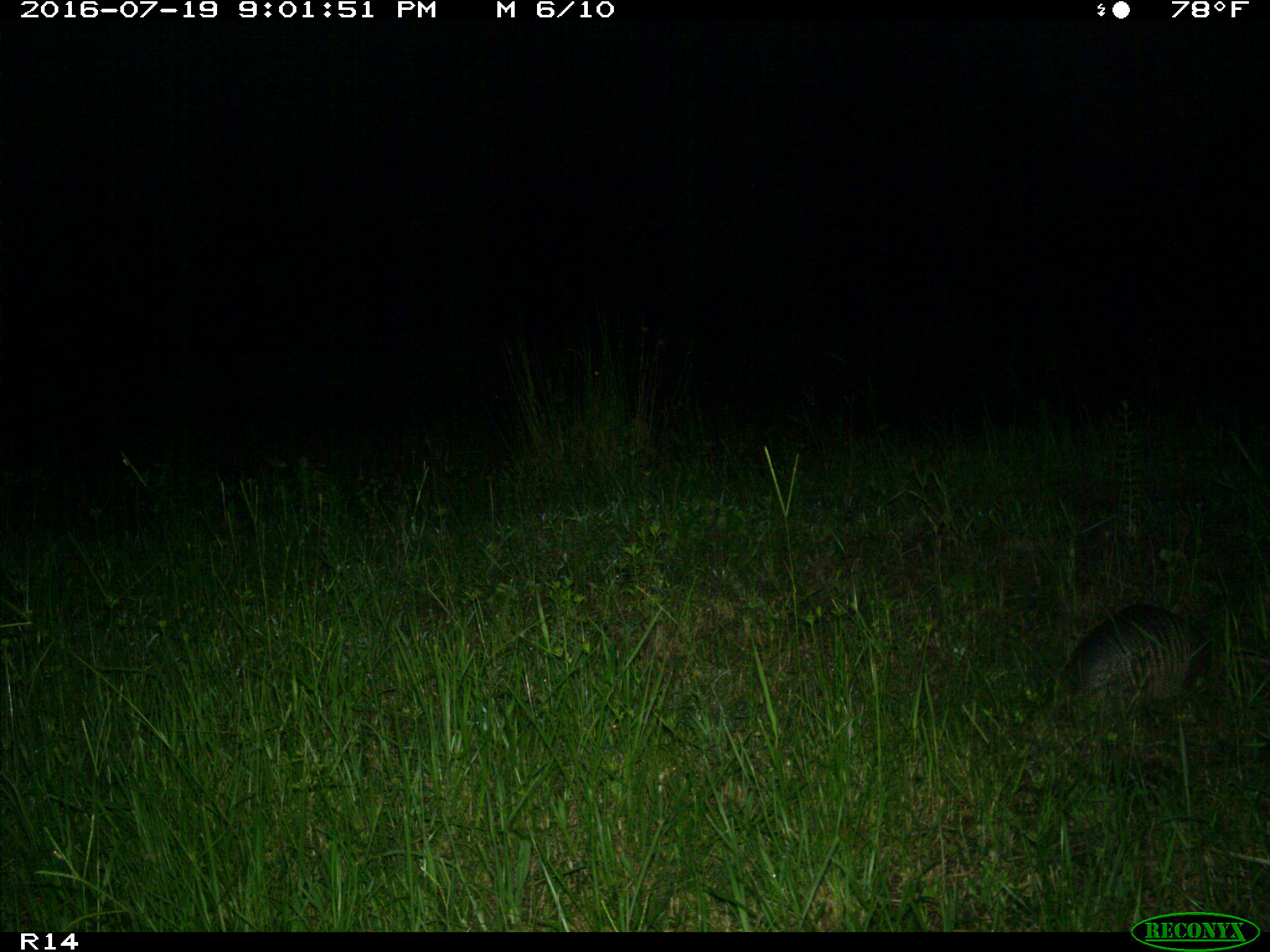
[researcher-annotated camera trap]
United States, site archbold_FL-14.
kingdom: Animalia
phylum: Chordata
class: Mammalia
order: Cingulata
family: Dasypodidae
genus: Dasypus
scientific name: Dasypus novemcinctus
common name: nine-banded armadillo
Dasypus novemcinctus (nine-banded armadillo).